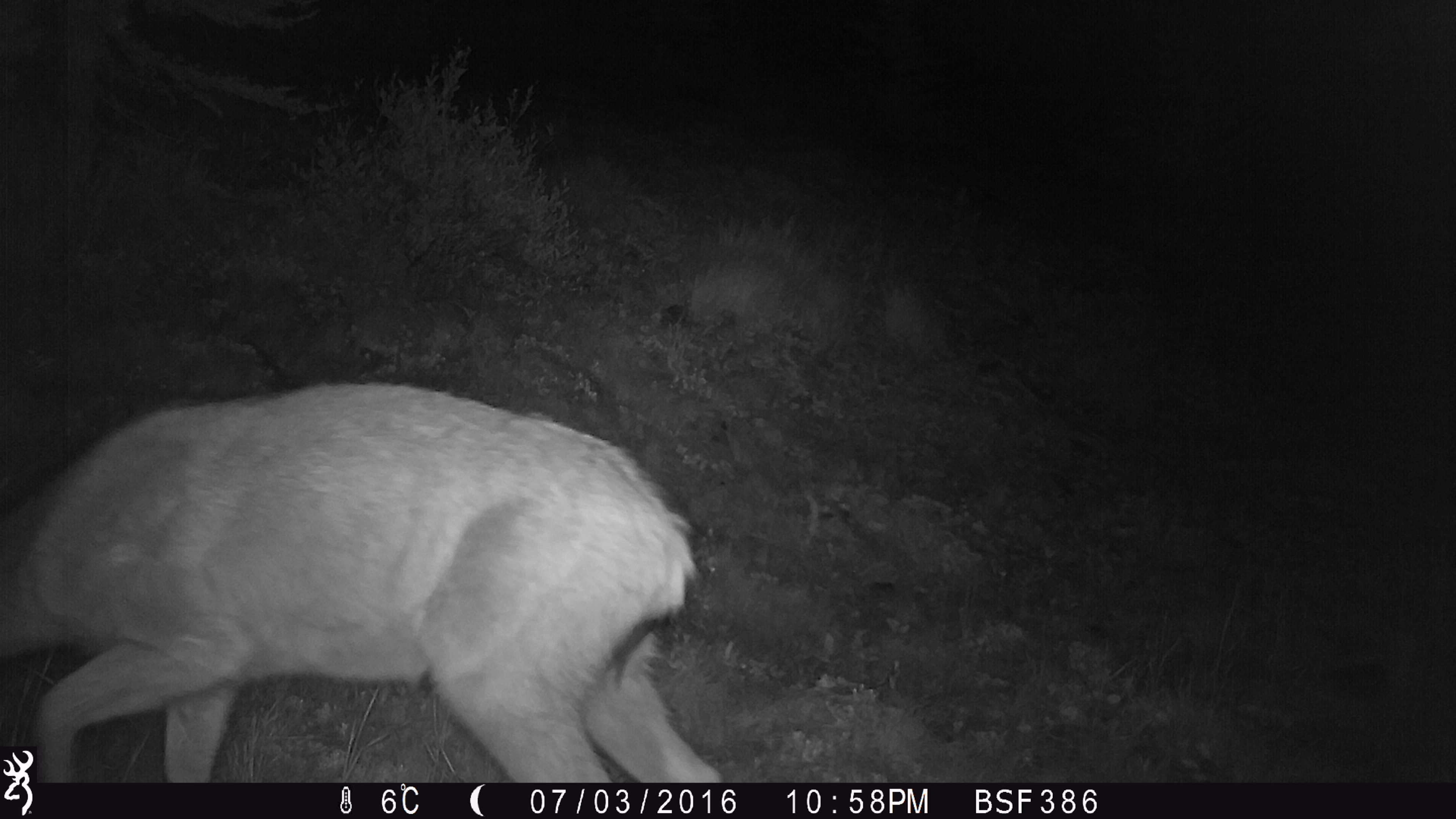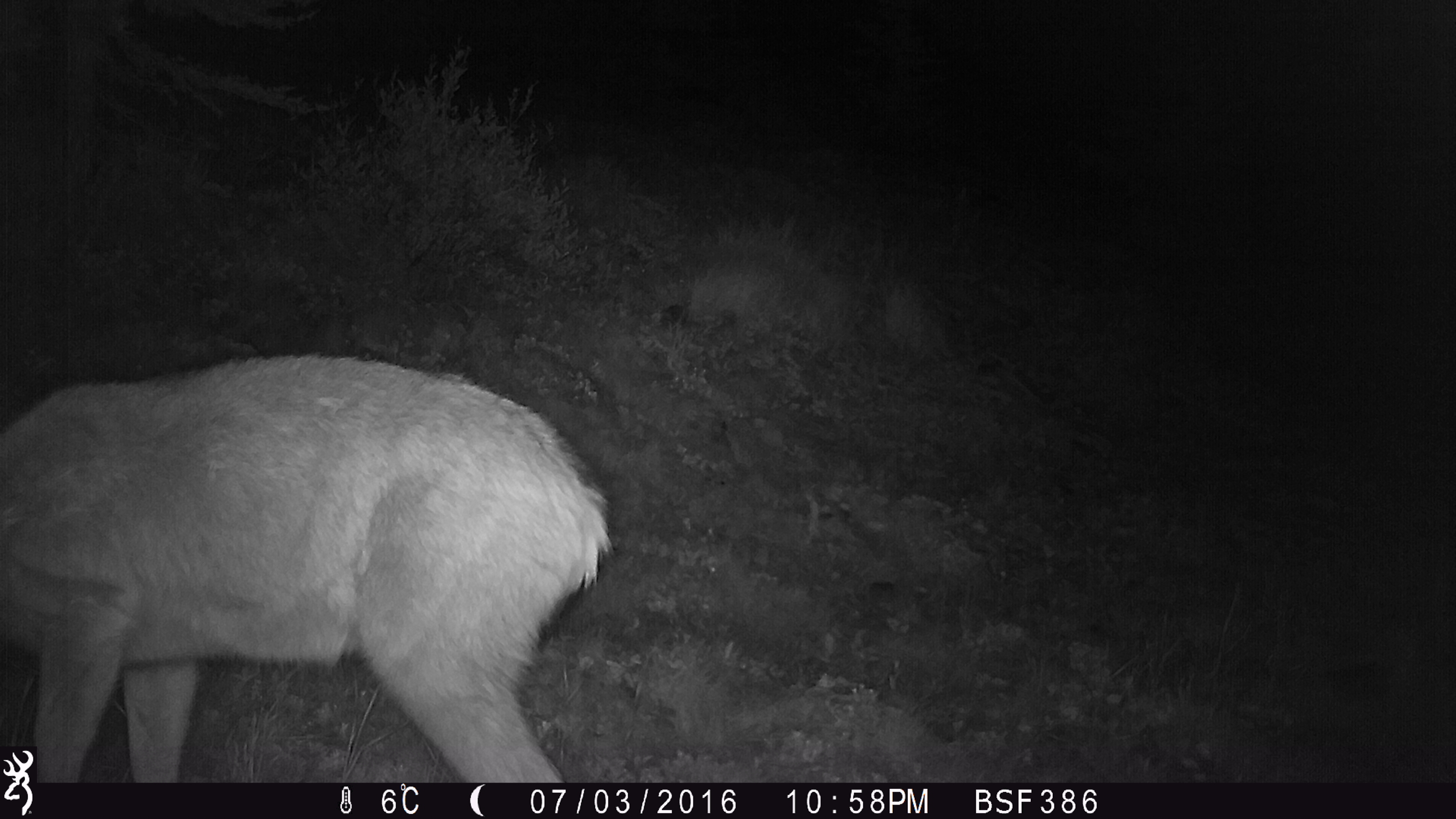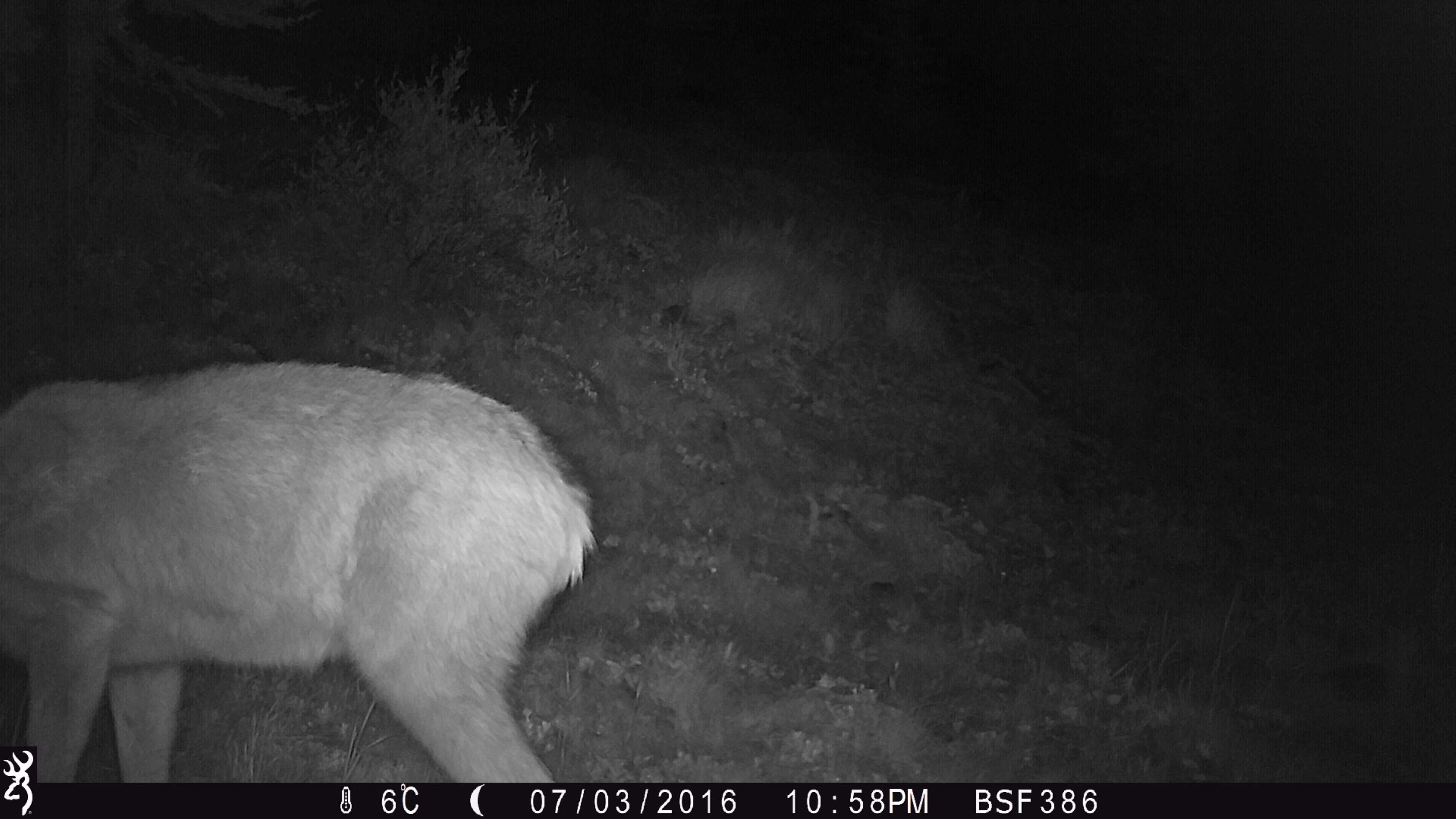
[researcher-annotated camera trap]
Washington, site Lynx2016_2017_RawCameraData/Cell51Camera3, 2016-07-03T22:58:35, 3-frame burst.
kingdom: Animalia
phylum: Chordata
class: Mammalia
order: Artiodactyla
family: Cervidae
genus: Odocoileus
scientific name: Odocoileus hemionus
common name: mule deer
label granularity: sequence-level